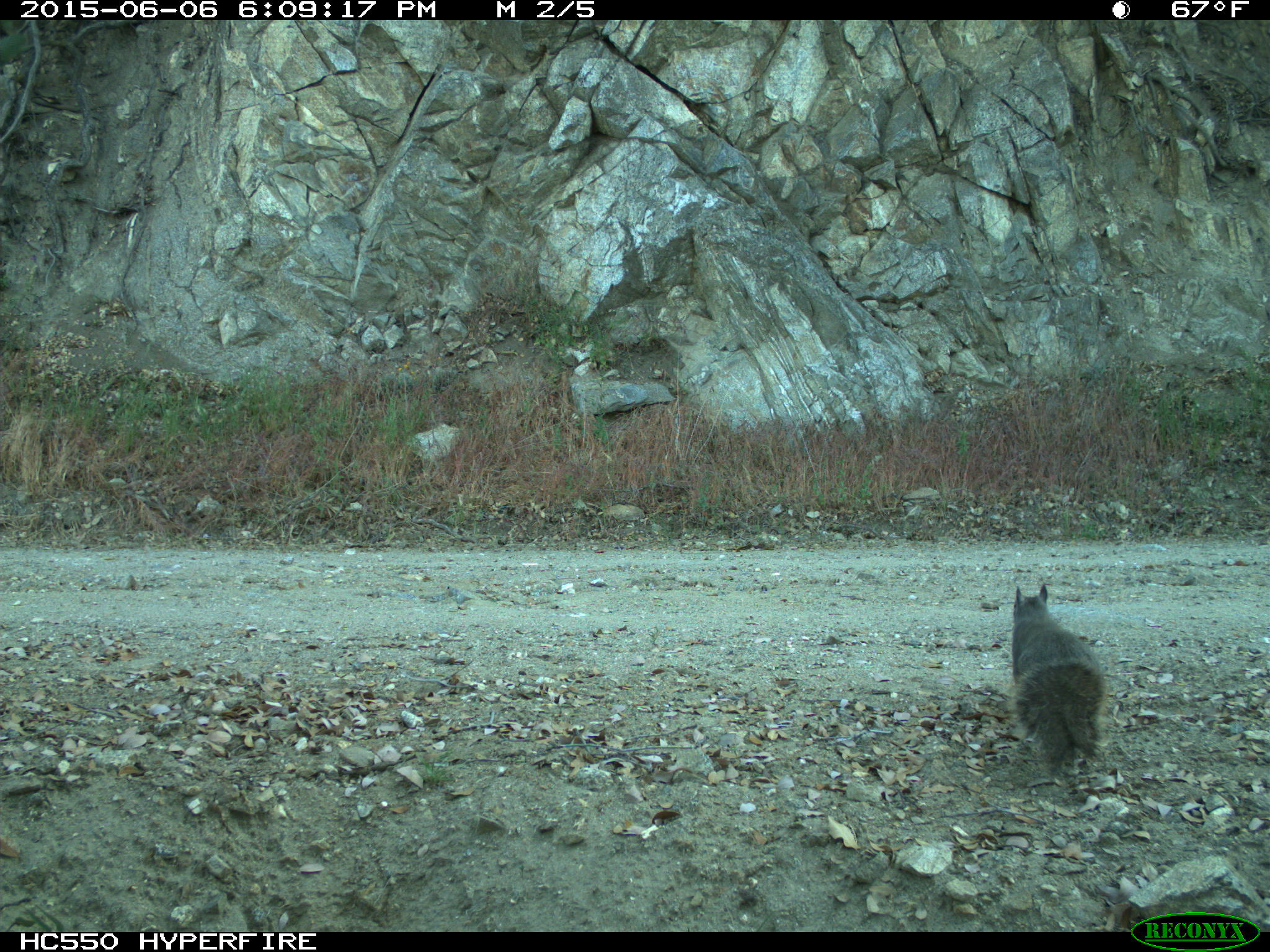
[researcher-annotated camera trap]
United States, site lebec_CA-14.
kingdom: Animalia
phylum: Chordata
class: Mammalia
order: Rodentia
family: Sciuridae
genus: Sciurus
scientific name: Sciurus carolinensis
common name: eastern gray squirrel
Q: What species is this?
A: Sciurus carolinensis (eastern gray squirrel).